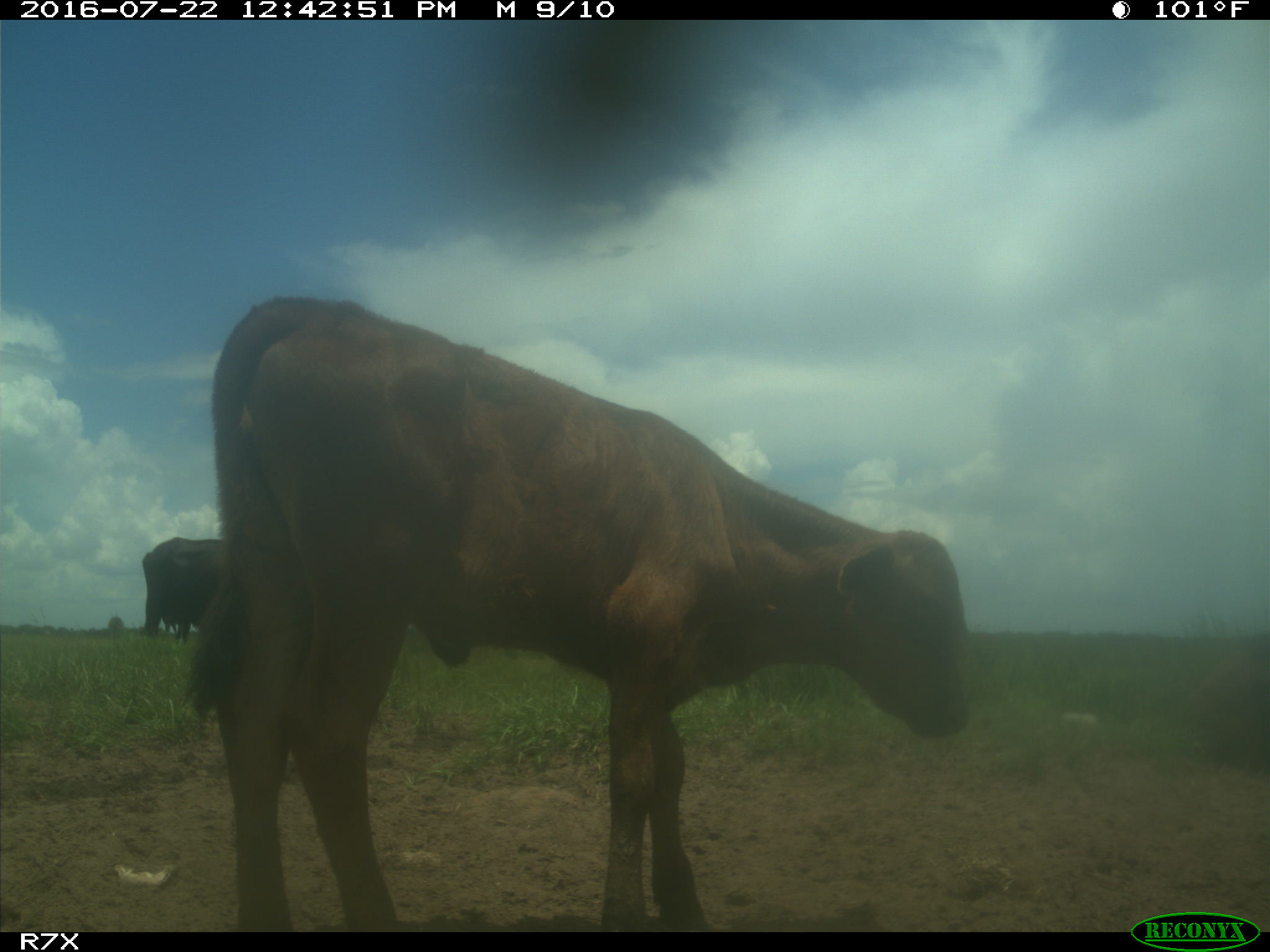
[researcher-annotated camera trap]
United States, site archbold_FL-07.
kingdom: Animalia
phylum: Chordata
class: Mammalia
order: Artiodactyla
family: Bovidae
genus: Bos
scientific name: Bos taurus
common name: domestic cow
Bos taurus (domestic cow).